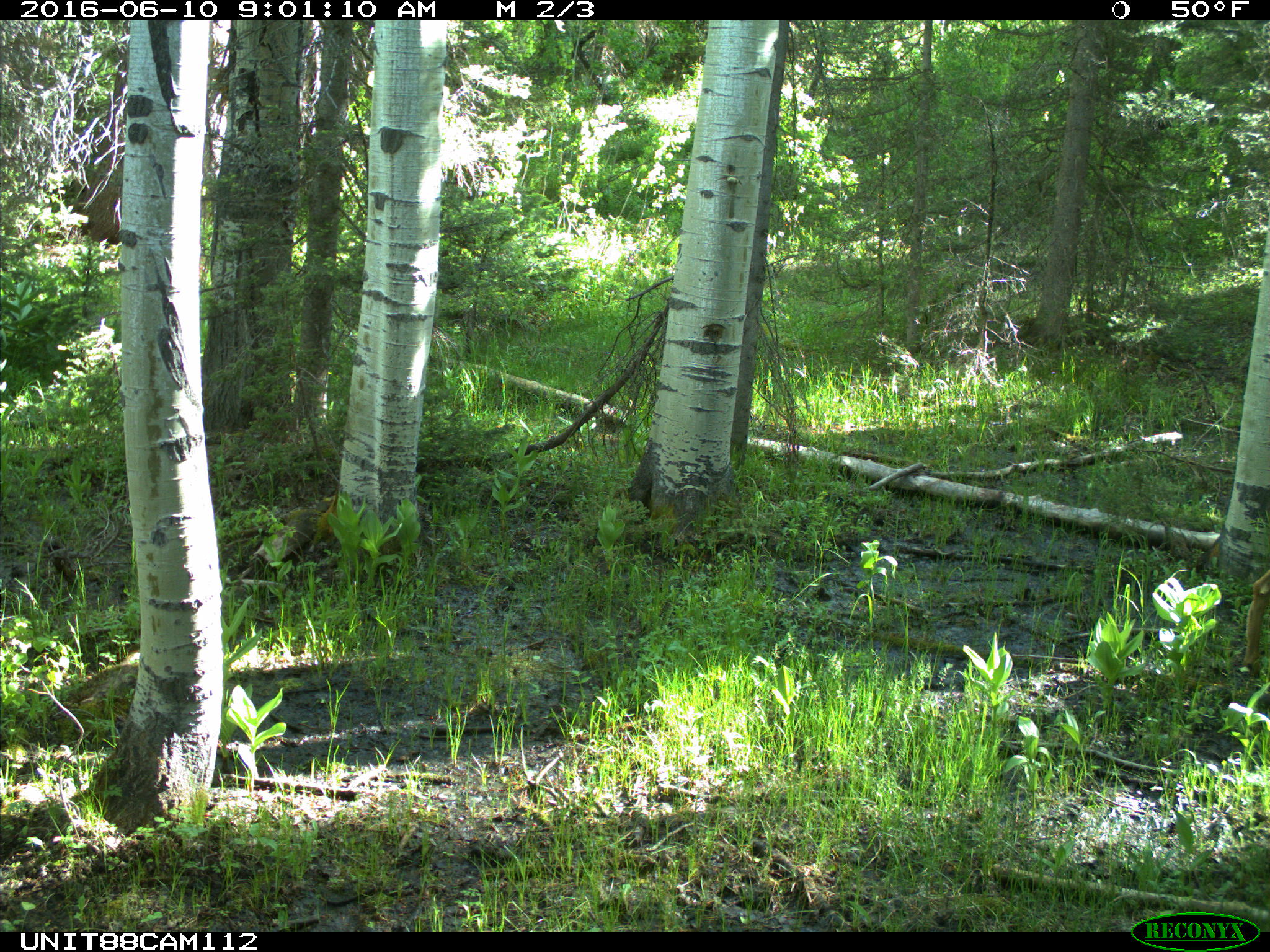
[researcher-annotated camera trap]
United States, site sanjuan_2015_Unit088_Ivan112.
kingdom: Animalia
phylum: Chordata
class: Mammalia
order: Artiodactyla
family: Cervidae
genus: Odocoileus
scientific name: Odocoileus hemionus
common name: mule deer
Odocoileus hemionus (mule deer).